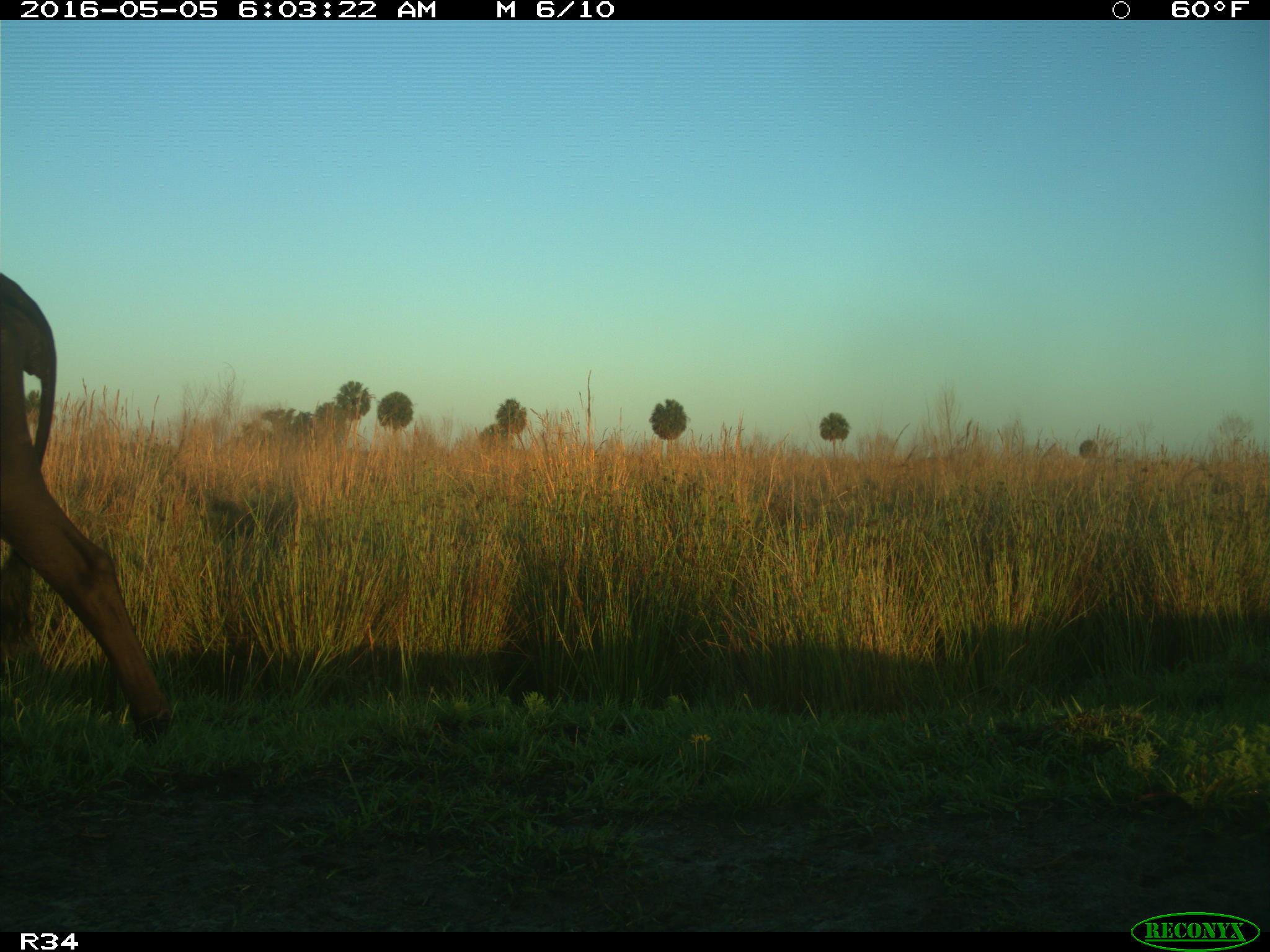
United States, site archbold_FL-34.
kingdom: Animalia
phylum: Chordata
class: Mammalia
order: Artiodactyla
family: Bovidae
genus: Bos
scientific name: Bos taurus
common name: domestic cow